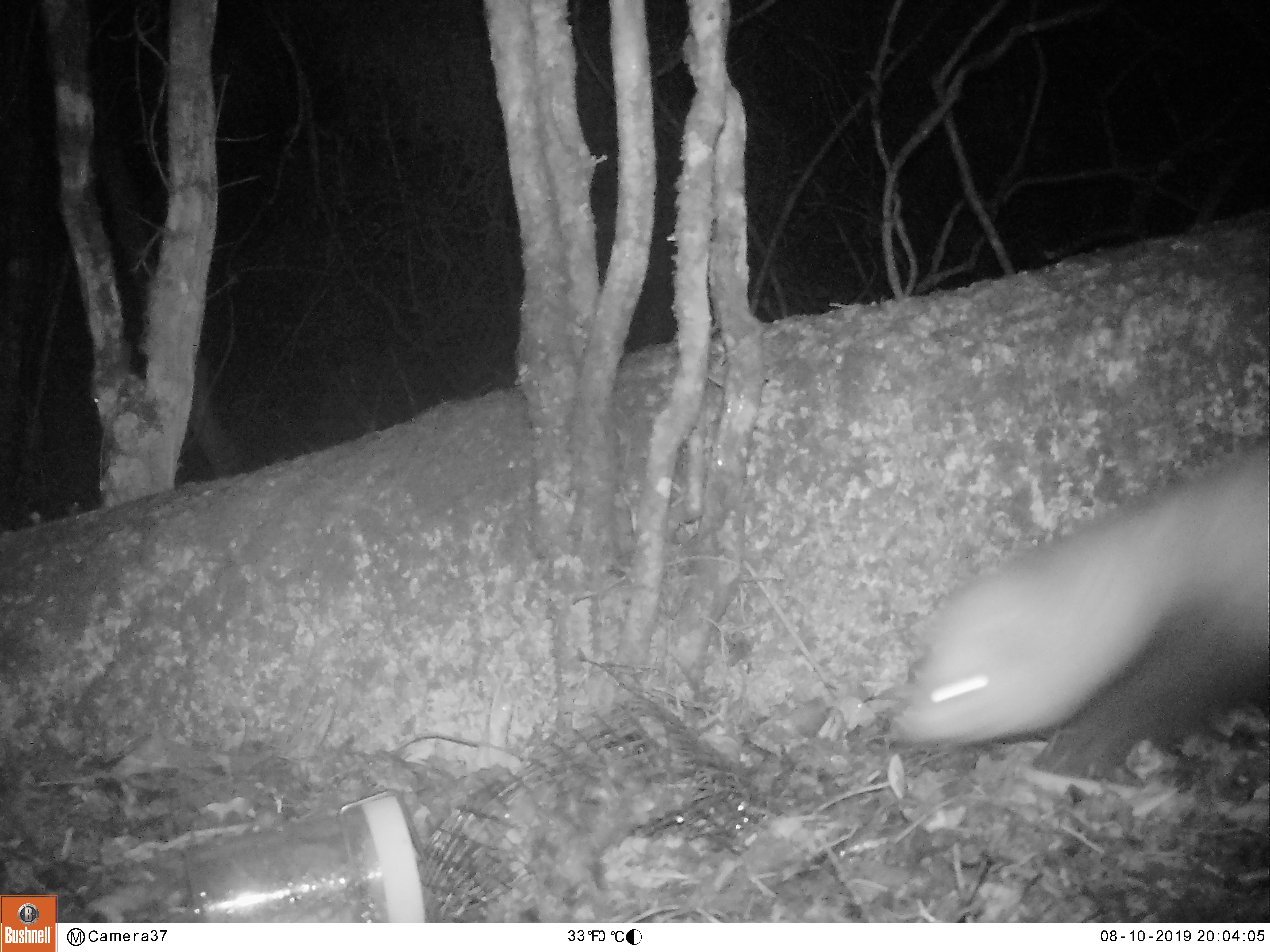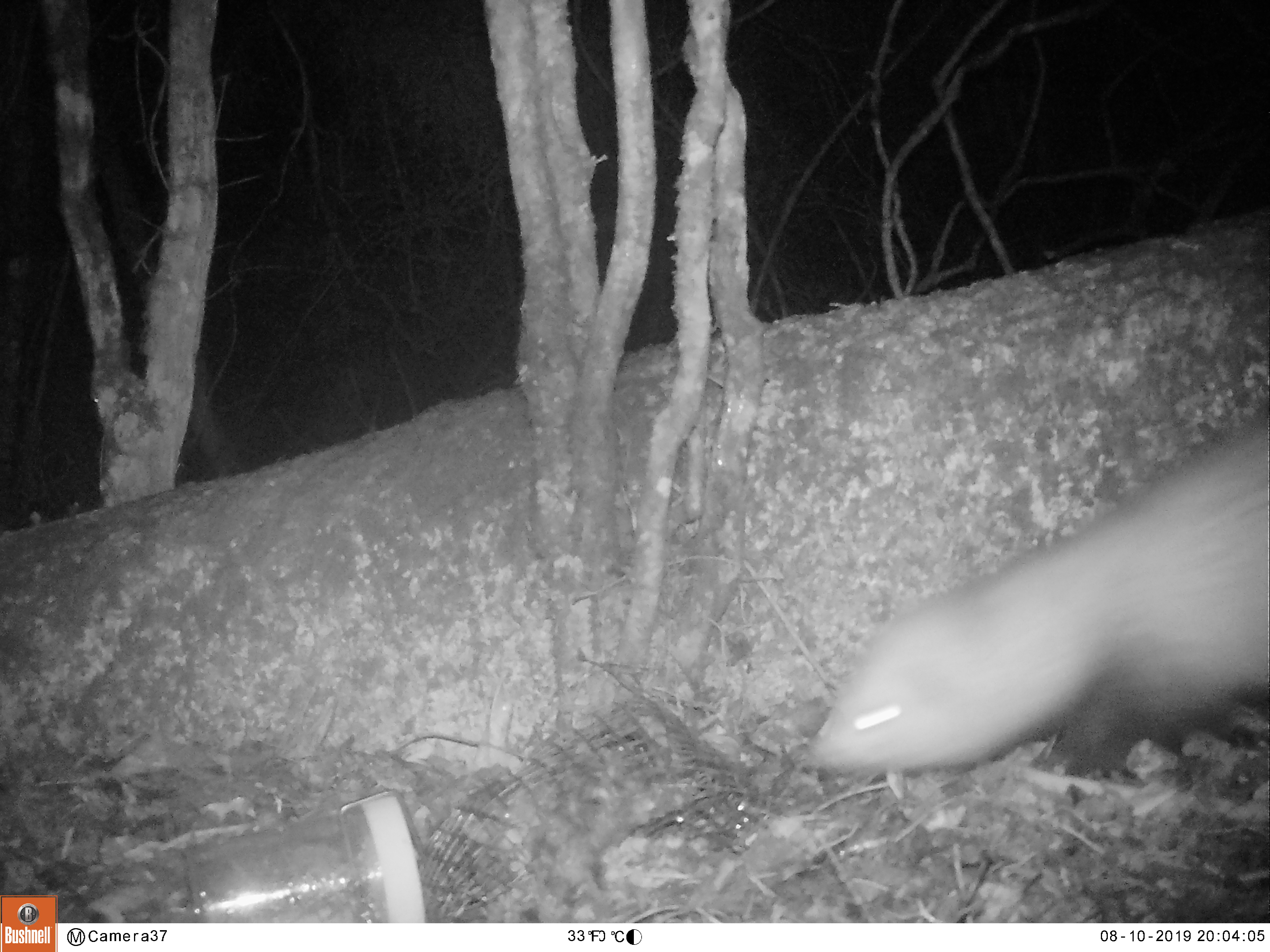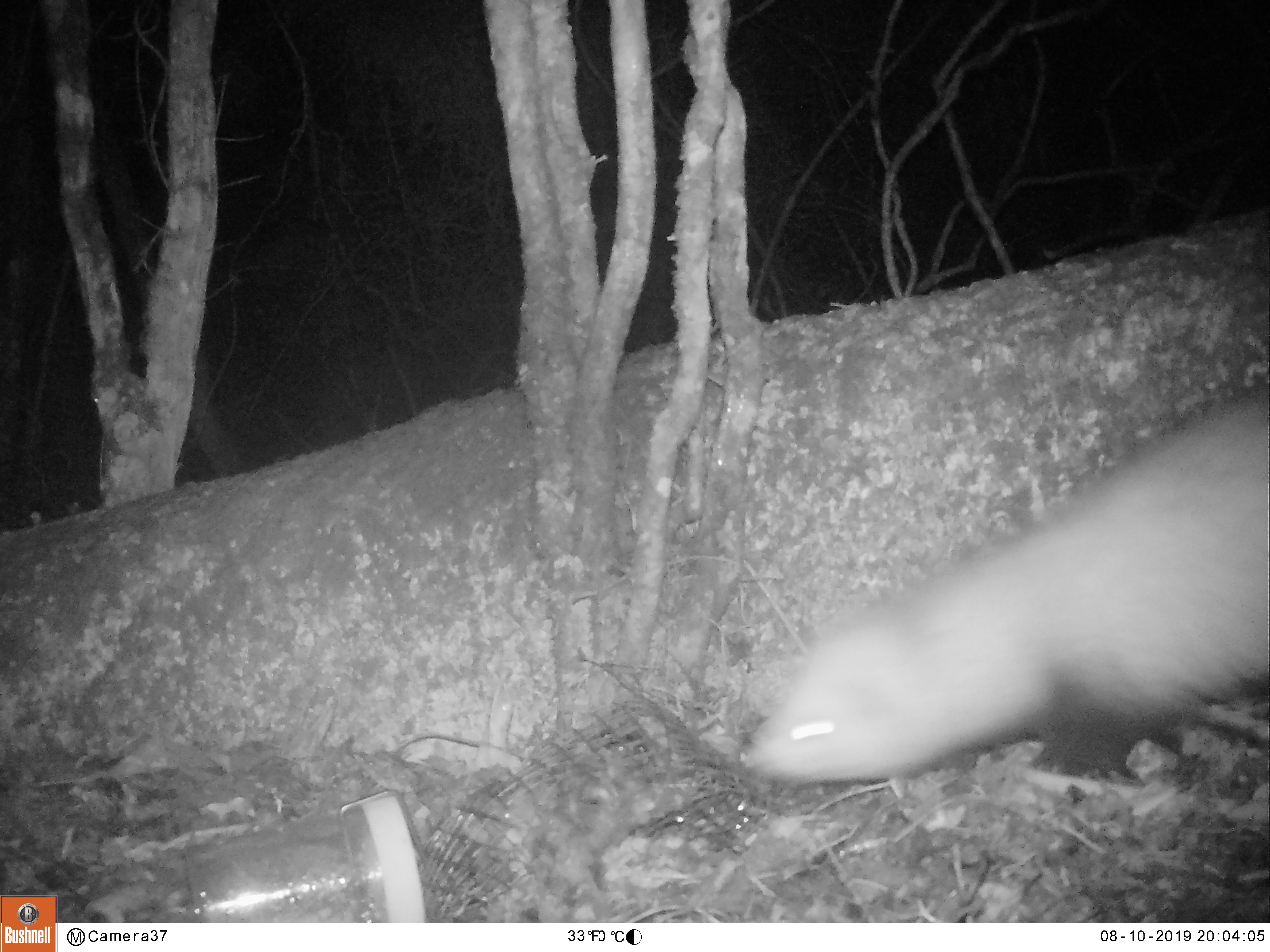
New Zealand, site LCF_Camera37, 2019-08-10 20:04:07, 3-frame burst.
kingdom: Animalia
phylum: Chordata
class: Mammalia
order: Carnivora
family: Mustelidae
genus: Mustela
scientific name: Mustela furo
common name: ferret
Ferret (Mustela furo).